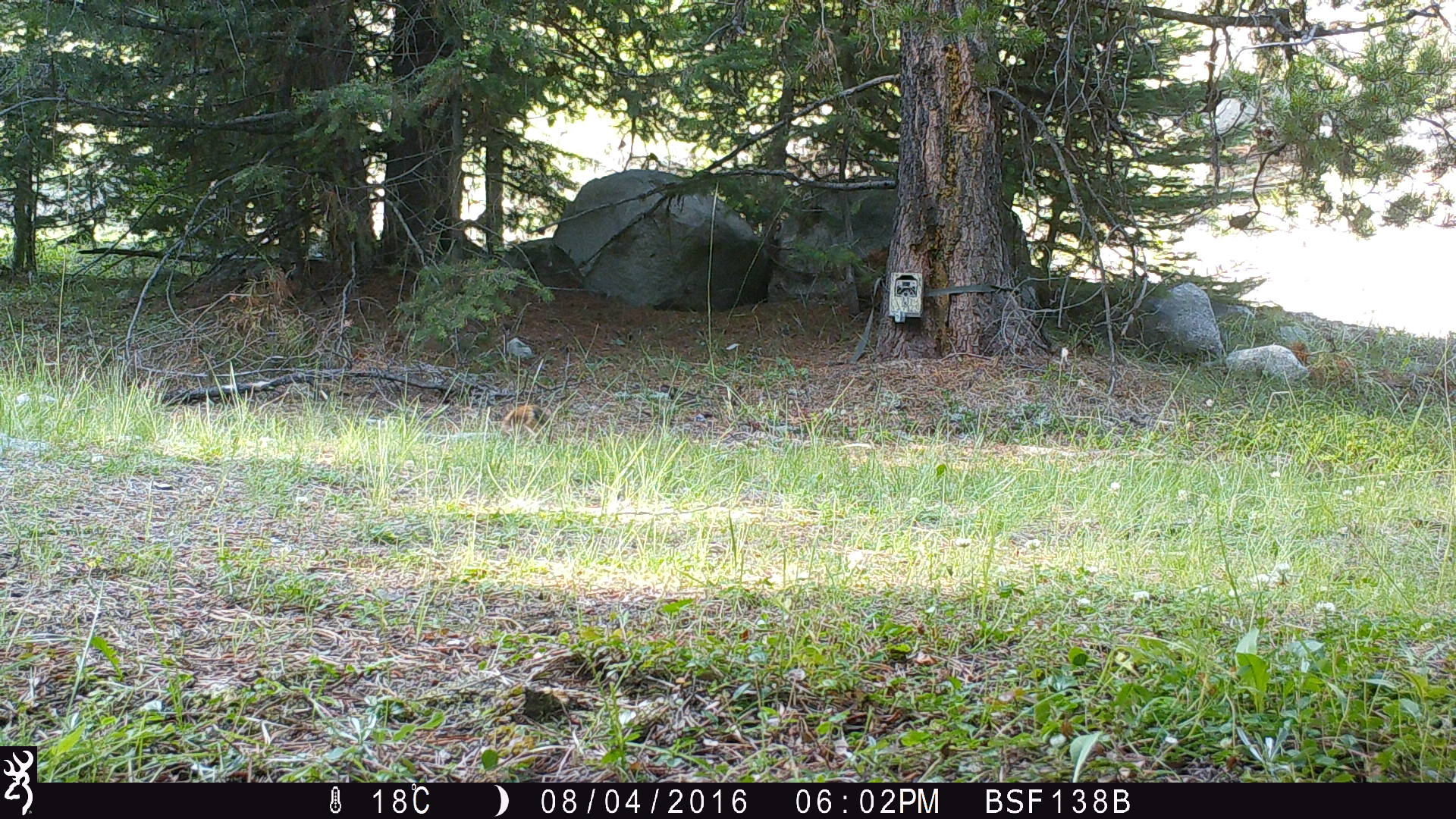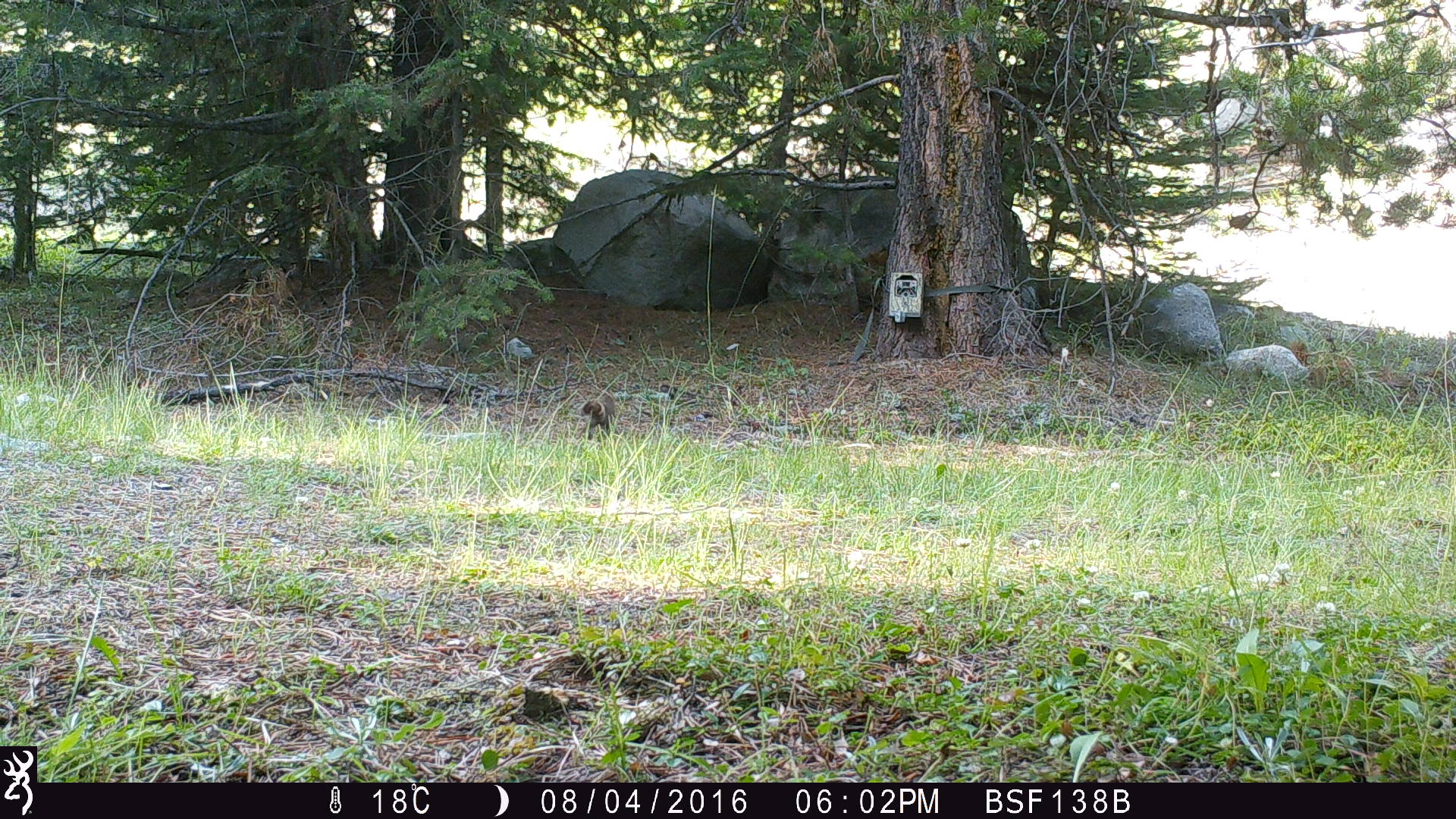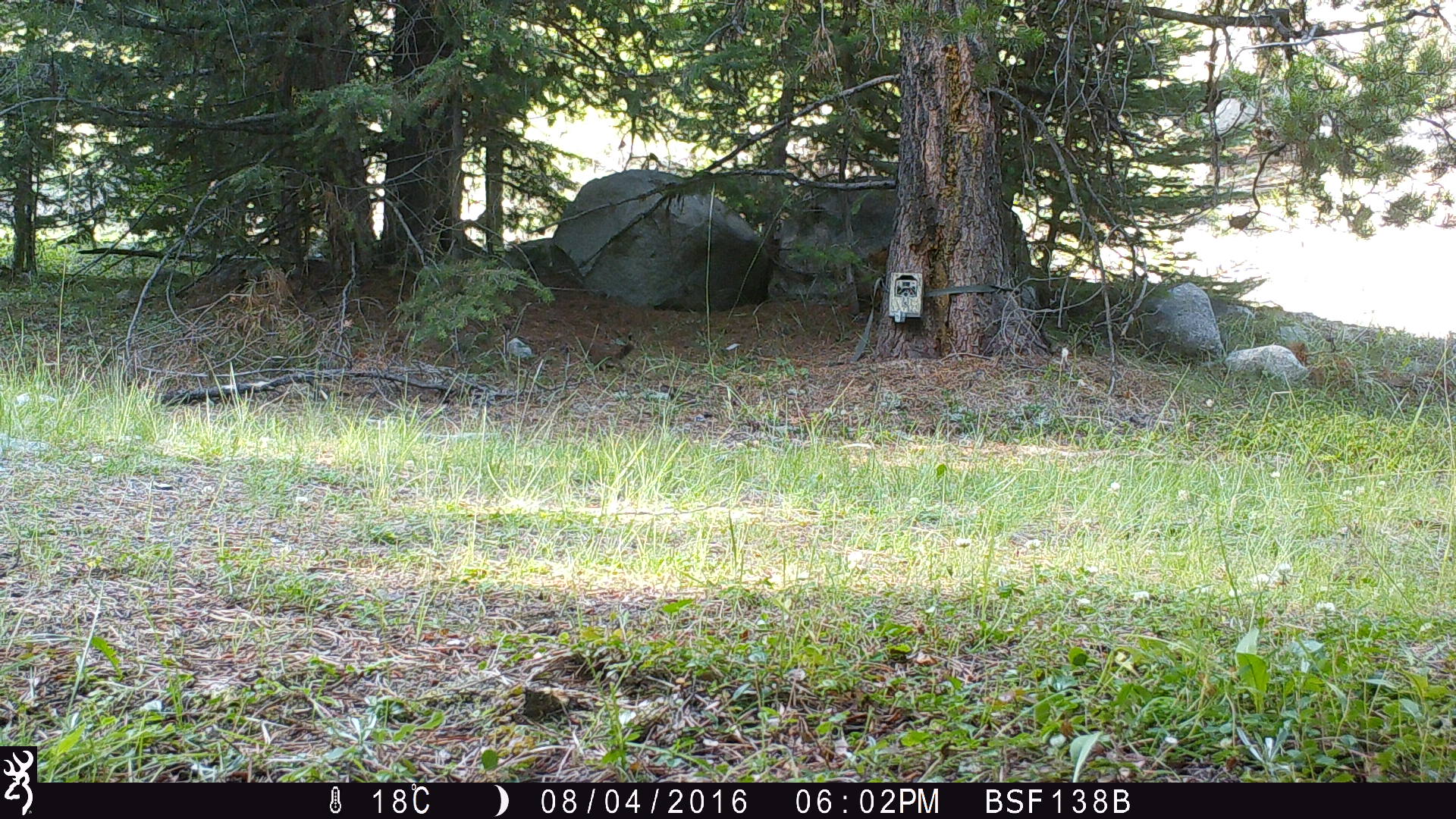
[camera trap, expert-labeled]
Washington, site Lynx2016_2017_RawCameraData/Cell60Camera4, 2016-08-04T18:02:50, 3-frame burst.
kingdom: Animalia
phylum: Chordata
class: Mammalia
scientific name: Mammalia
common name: small mammal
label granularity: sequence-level